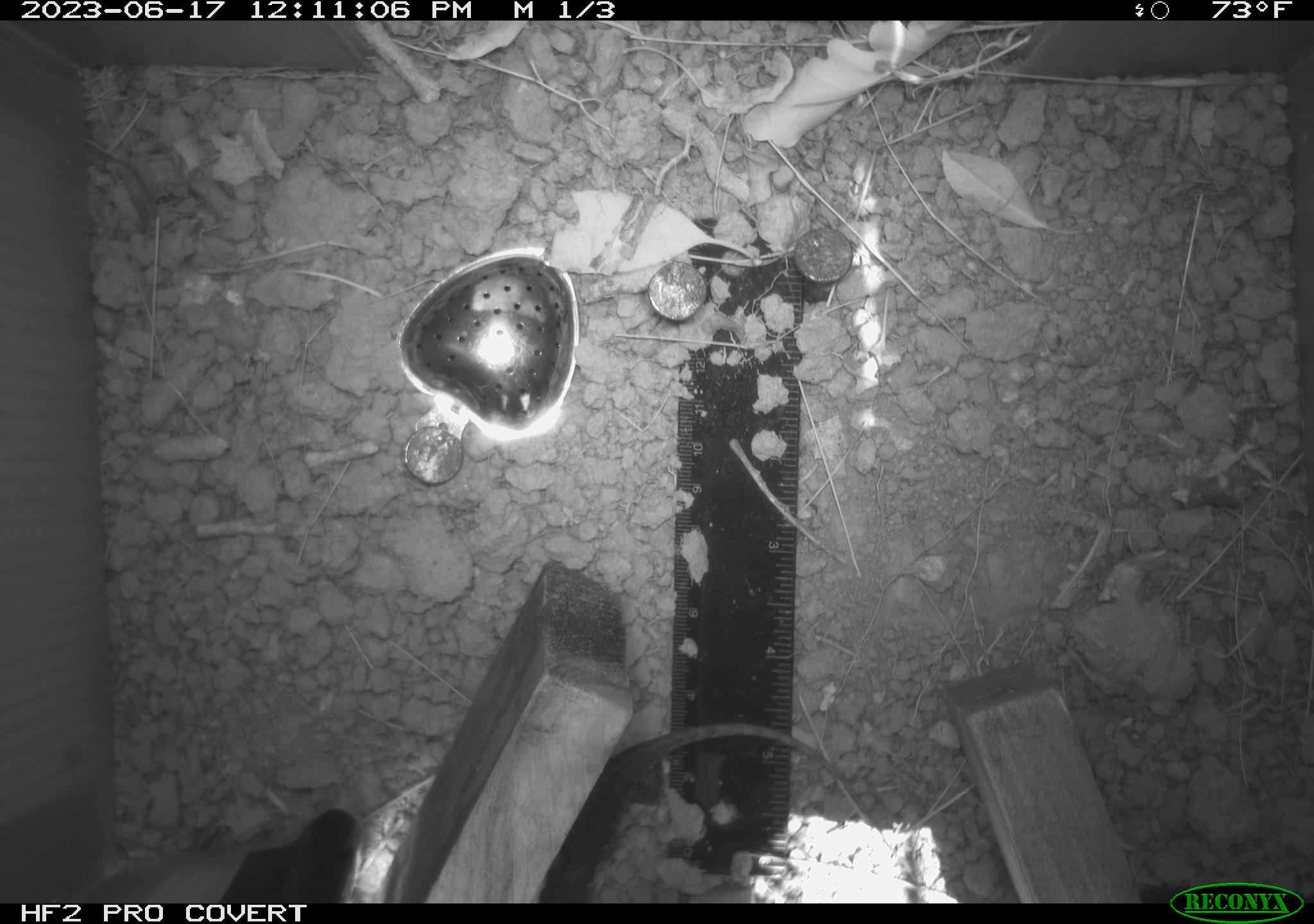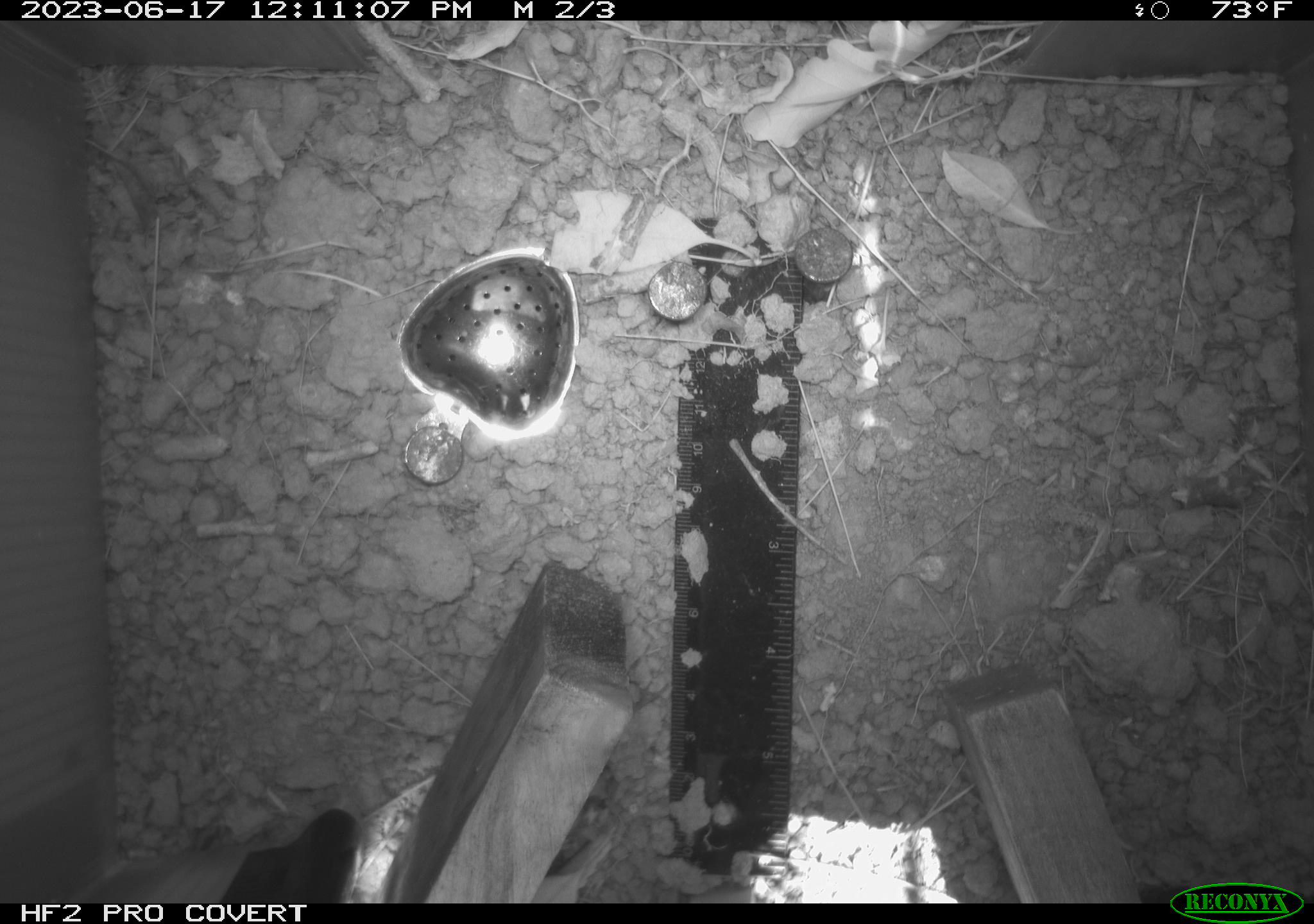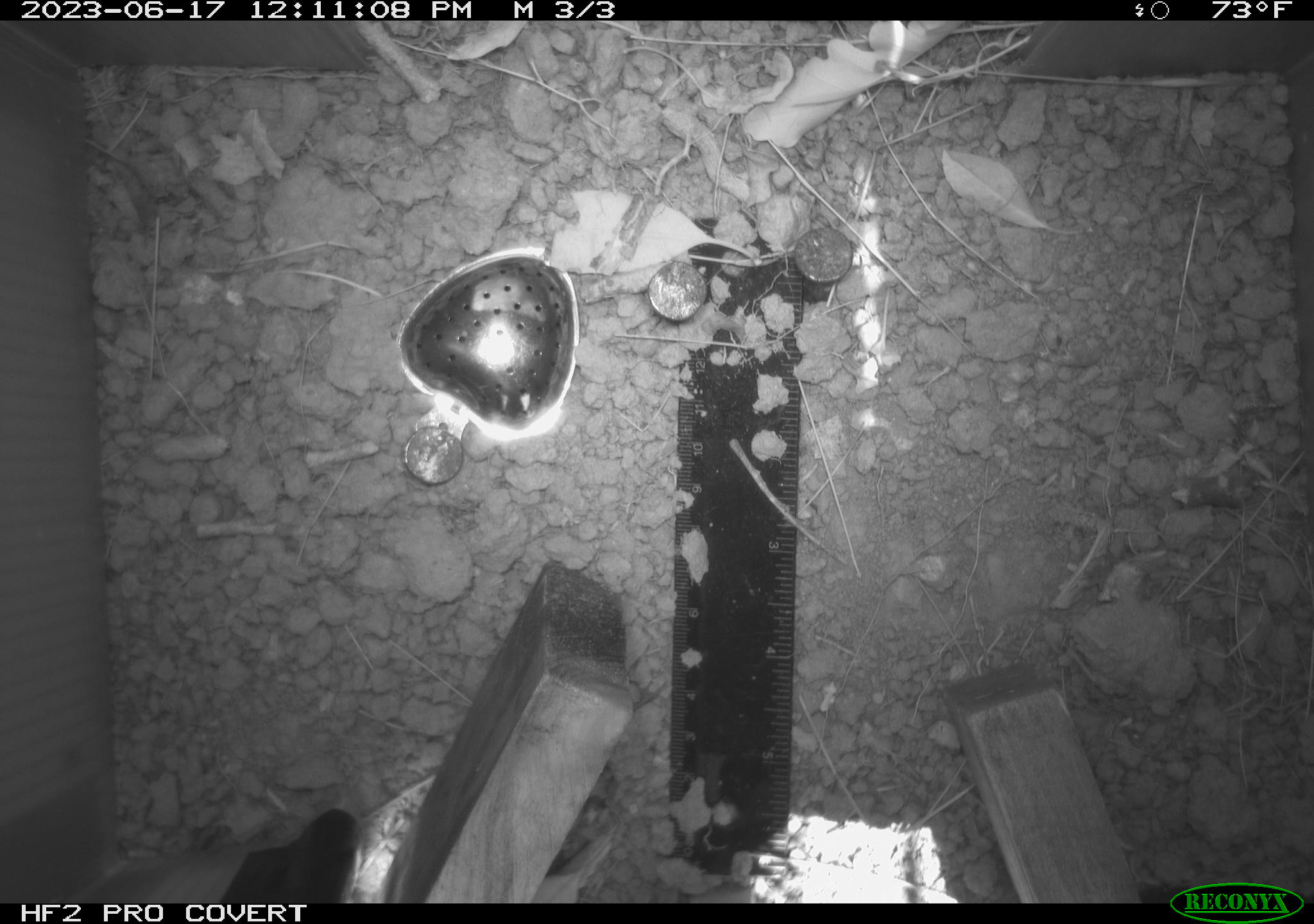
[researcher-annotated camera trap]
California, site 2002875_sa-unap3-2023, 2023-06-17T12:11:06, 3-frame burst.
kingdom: Animalia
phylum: Chordata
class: Reptilia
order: Squamata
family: Phrynosomatidae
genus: Sceloporus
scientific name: Sceloporus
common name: spiny lizards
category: sceloporus species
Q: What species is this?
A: Sceloporus species (spiny lizards) (Sceloporus).